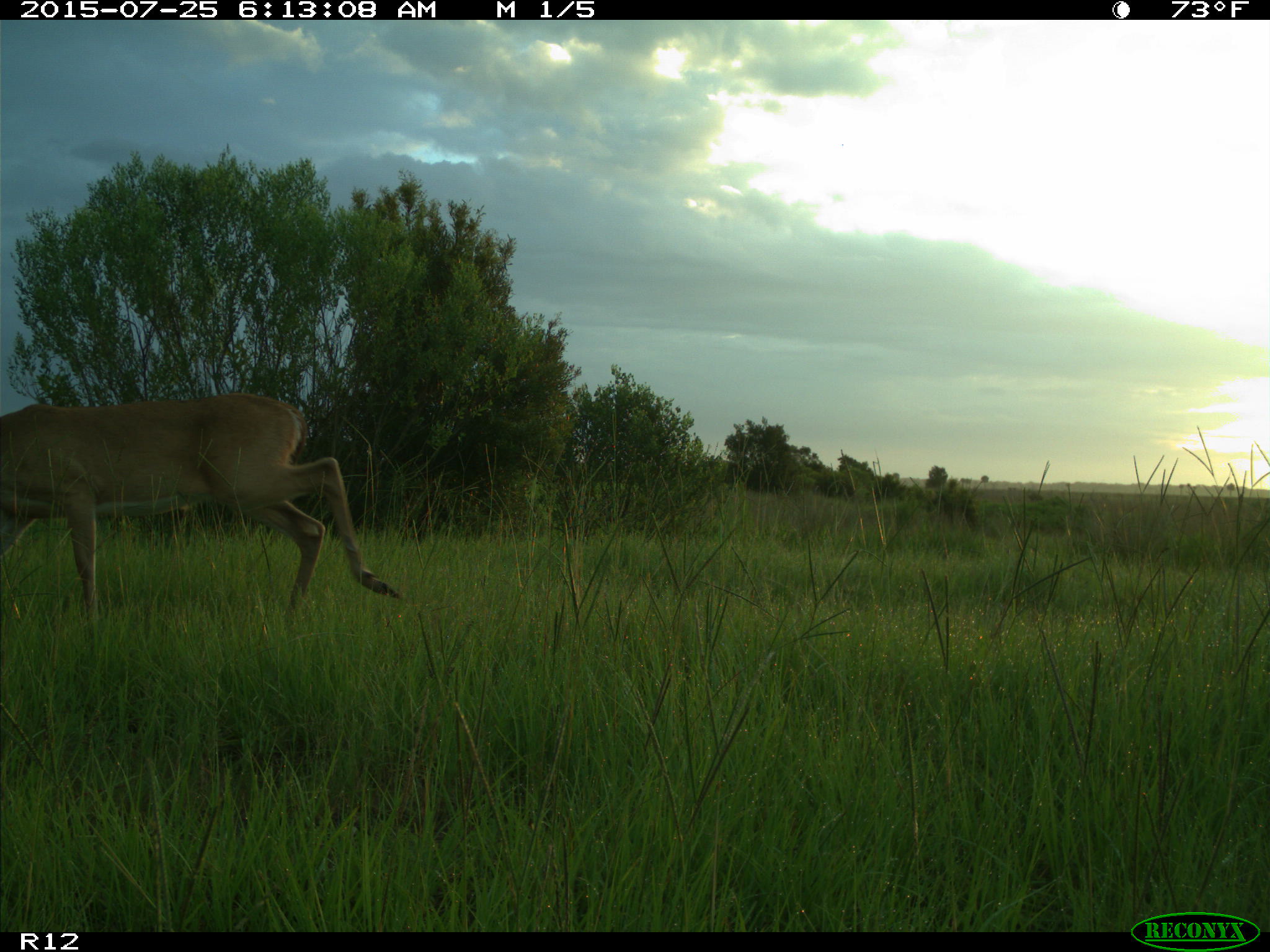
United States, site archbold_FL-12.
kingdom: Animalia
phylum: Chordata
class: Mammalia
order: Artiodactyla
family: Cervidae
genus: Odocoileus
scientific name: Odocoileus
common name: deer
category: unidentified deer